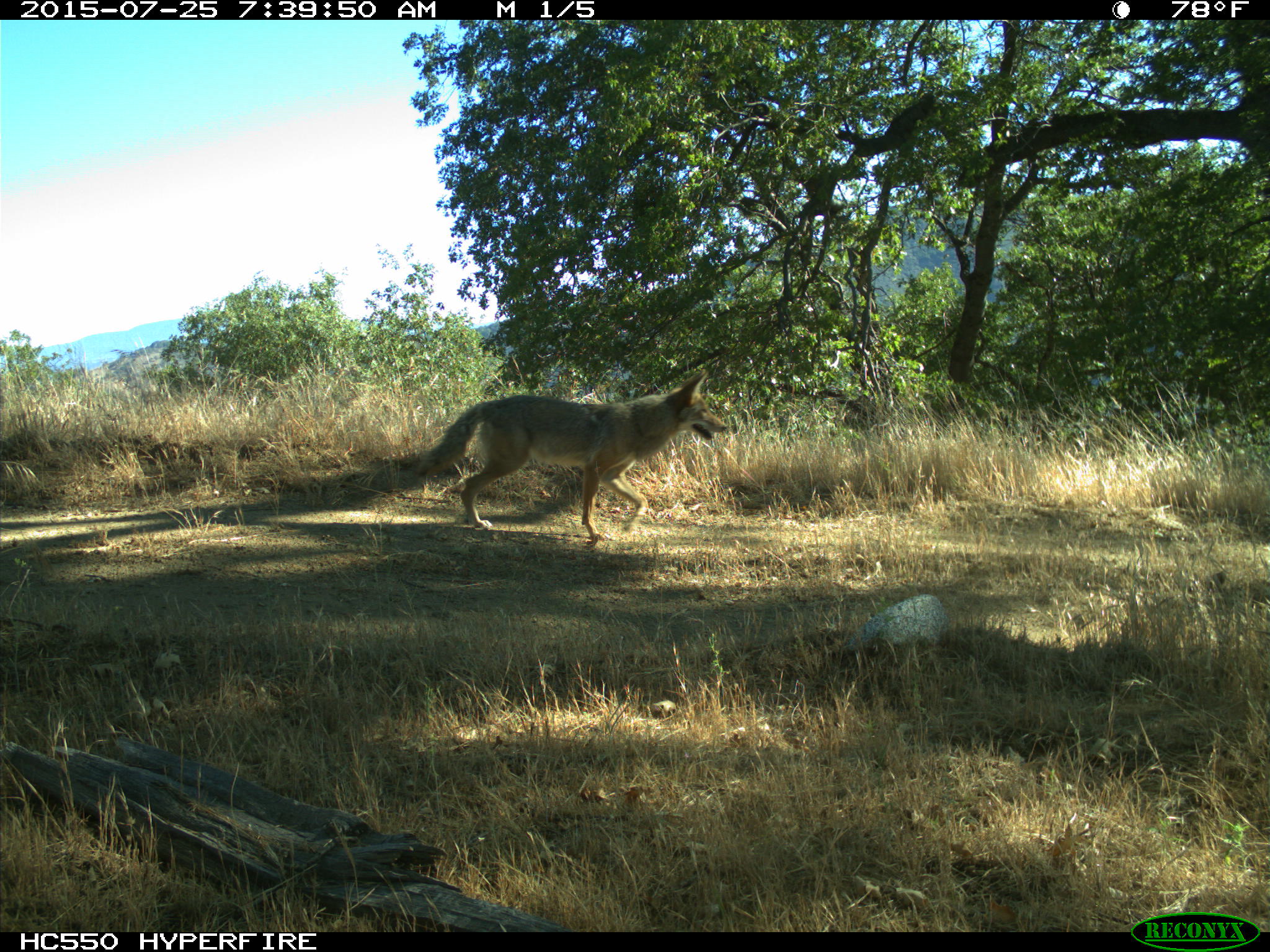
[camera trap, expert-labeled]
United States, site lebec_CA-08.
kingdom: Animalia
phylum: Chordata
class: Mammalia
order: Carnivora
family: Canidae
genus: Canis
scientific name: Canis latrans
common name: coyote